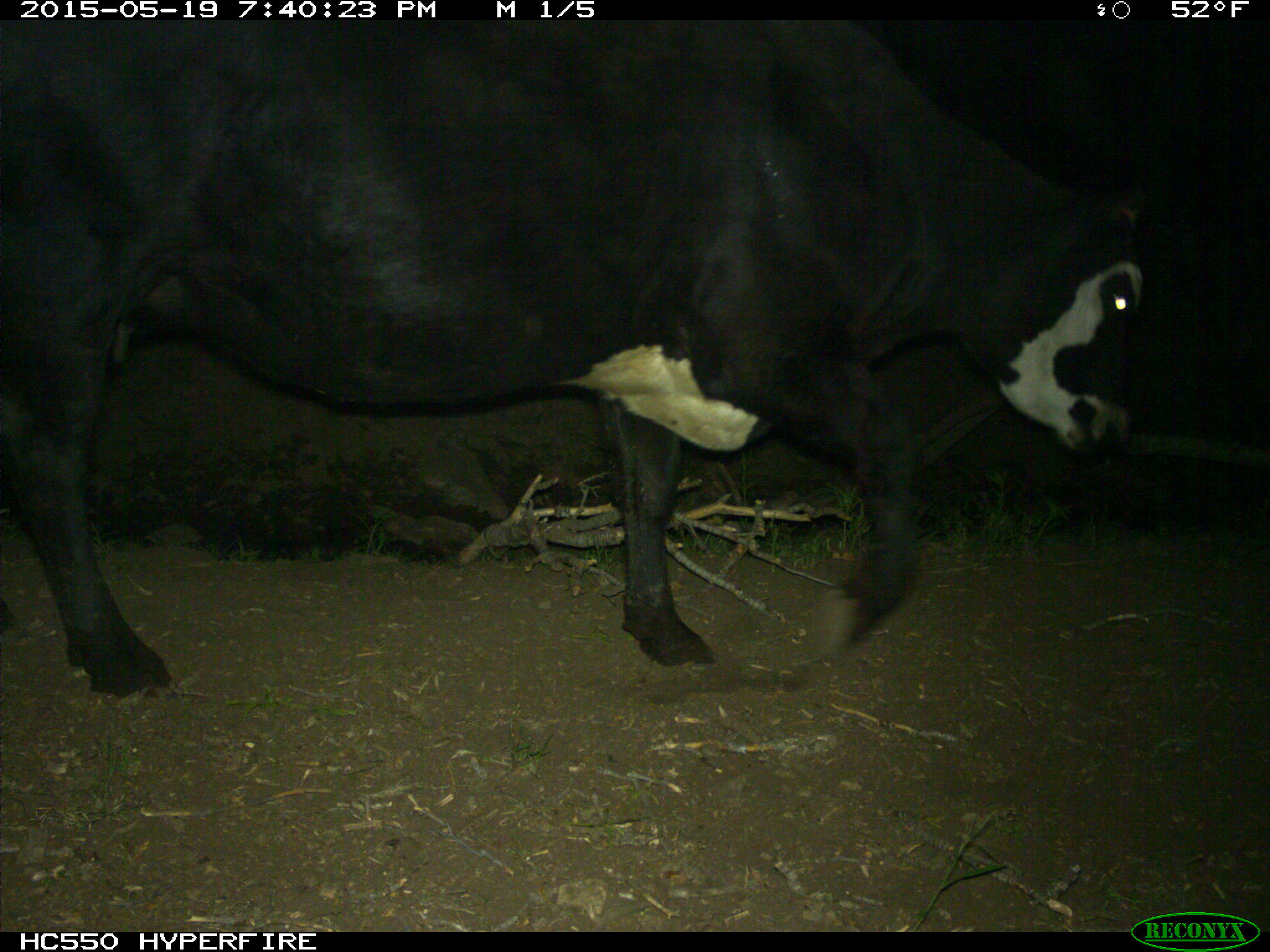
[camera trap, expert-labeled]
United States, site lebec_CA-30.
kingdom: Animalia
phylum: Chordata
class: Mammalia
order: Artiodactyla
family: Bovidae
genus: Bos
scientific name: Bos taurus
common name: domestic cow